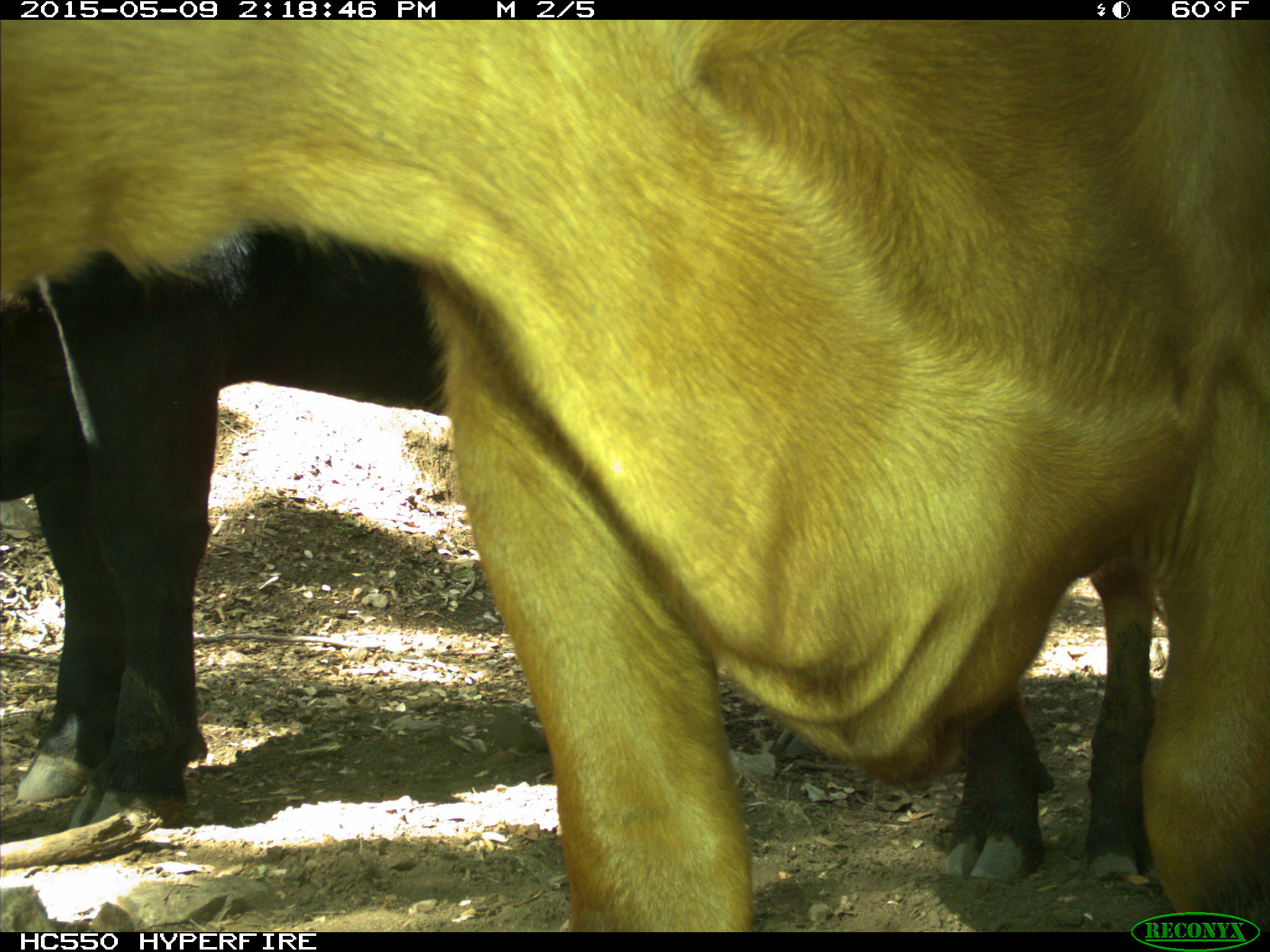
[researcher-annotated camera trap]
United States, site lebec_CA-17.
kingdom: Animalia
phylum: Chordata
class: Mammalia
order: Artiodactyla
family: Bovidae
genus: Bos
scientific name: Bos taurus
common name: domestic cow